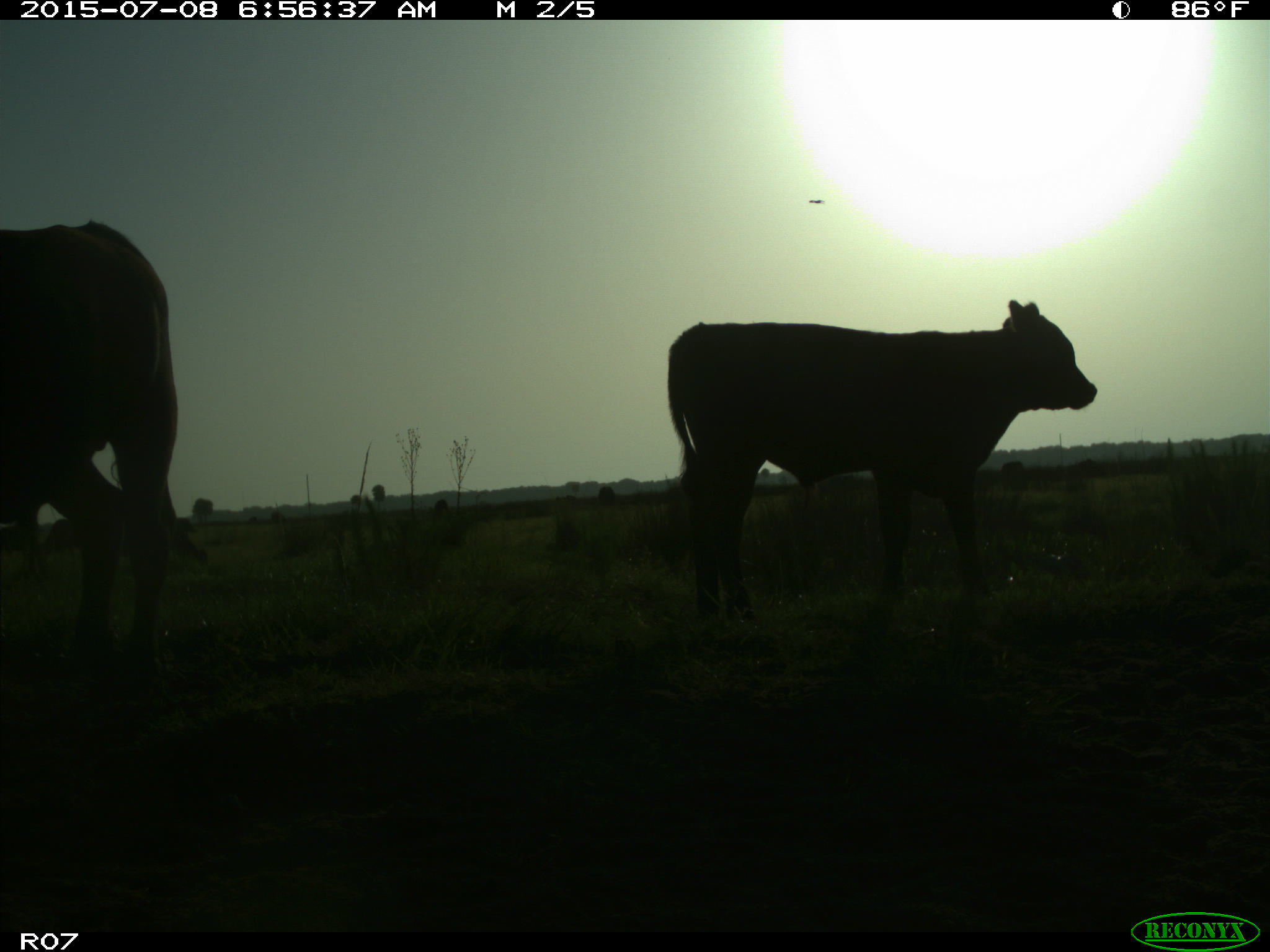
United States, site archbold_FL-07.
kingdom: Animalia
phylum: Chordata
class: Mammalia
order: Artiodactyla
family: Bovidae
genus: Bos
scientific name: Bos taurus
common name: domestic cow